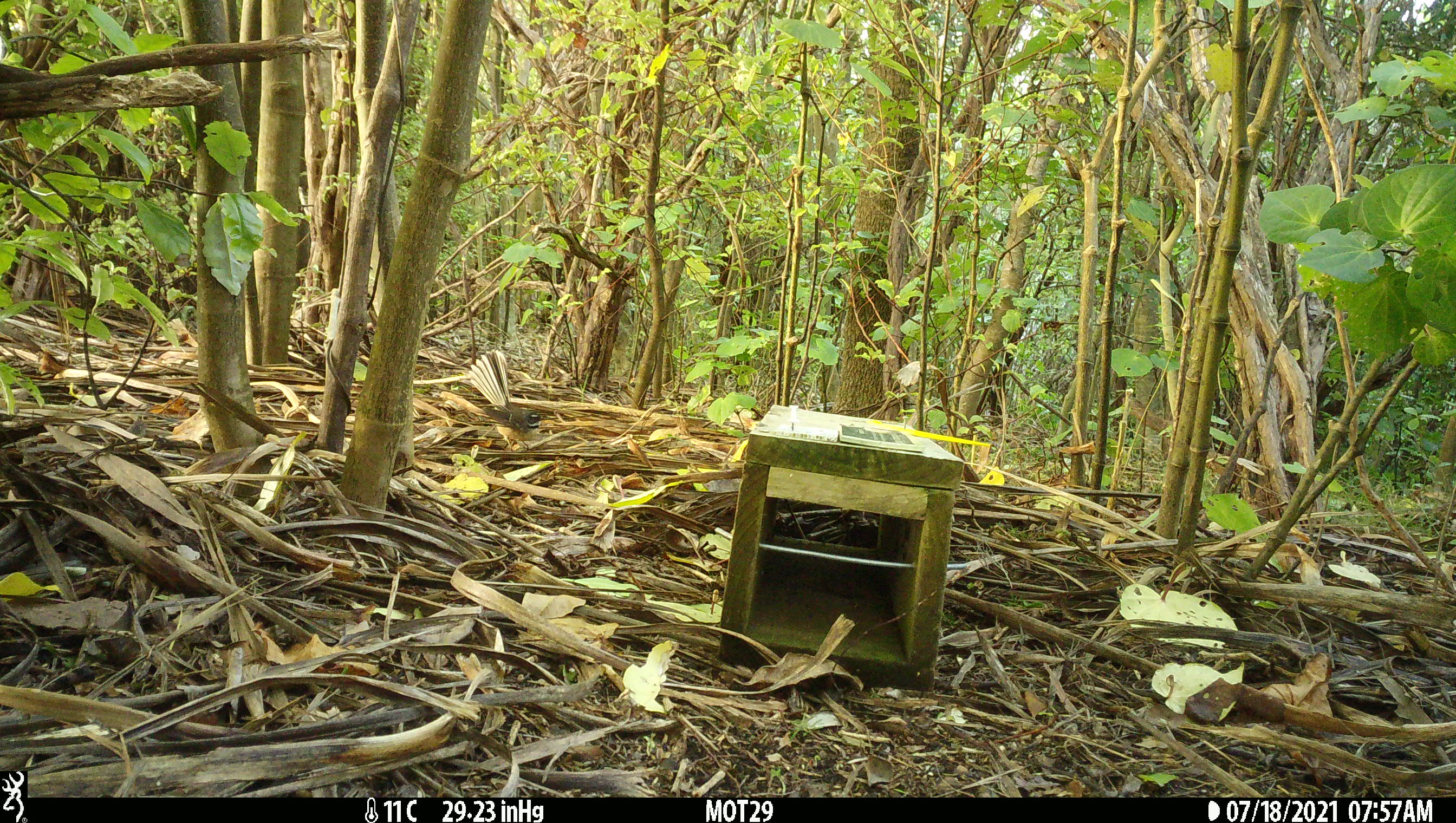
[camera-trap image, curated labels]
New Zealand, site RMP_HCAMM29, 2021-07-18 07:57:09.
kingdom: Animalia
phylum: Chordata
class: Aves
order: Passeriformes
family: Rhipiduridae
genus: Rhipidura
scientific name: Rhipidura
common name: fantails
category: fantail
Fantail (fantails) (Rhipidura).